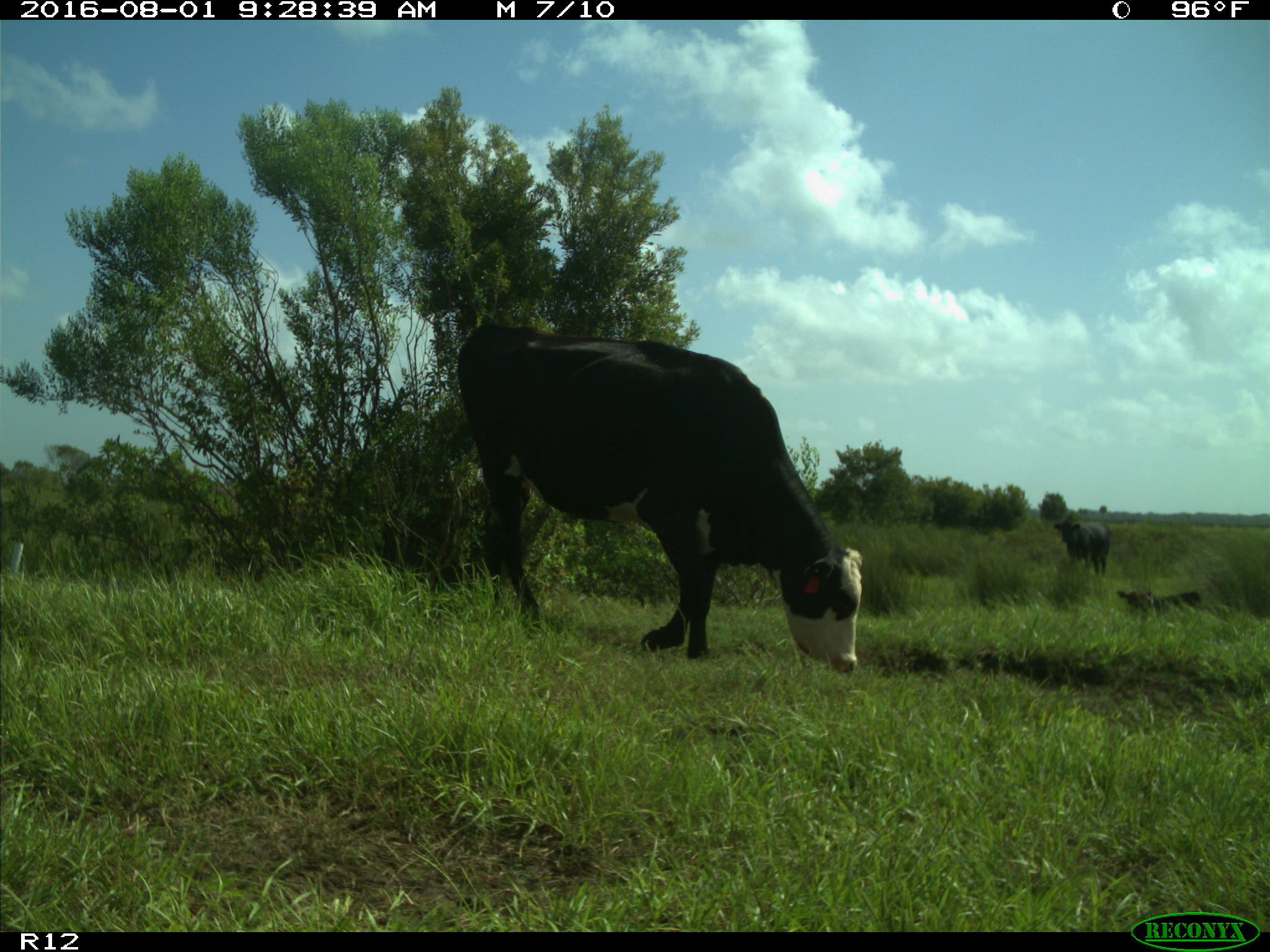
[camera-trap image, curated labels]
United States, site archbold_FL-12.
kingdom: Animalia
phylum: Chordata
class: Mammalia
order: Artiodactyla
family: Bovidae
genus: Bos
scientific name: Bos taurus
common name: domestic cow